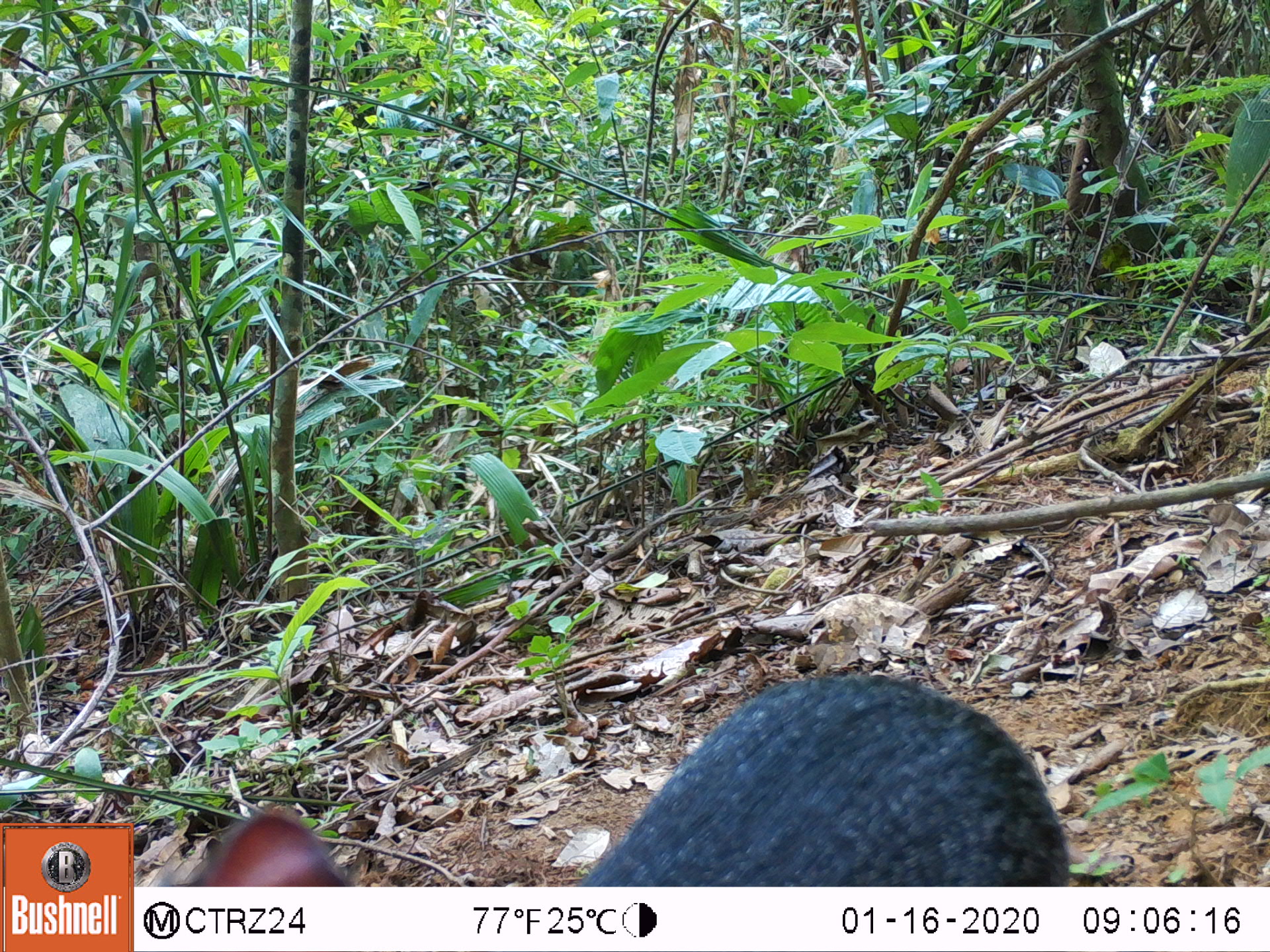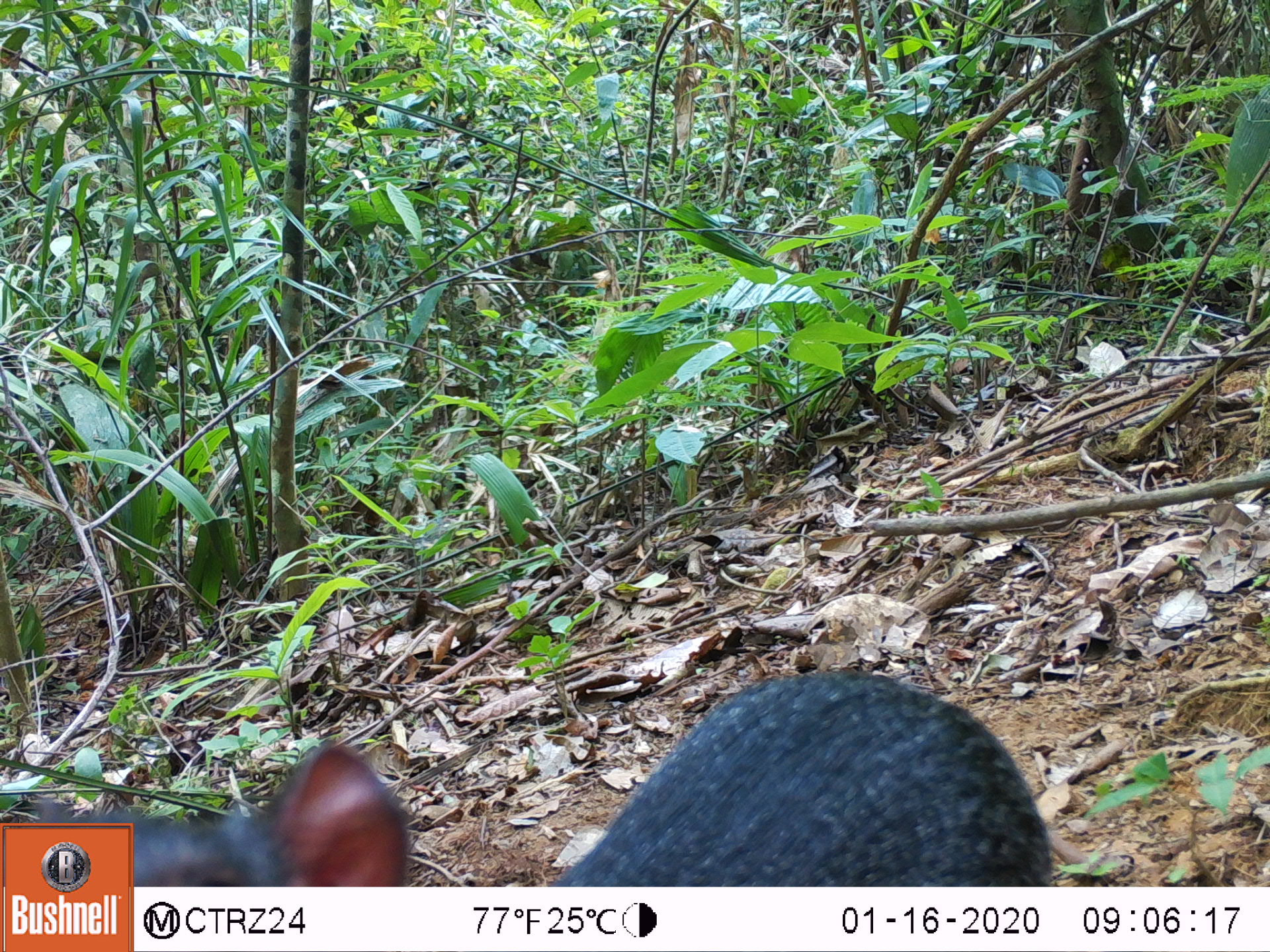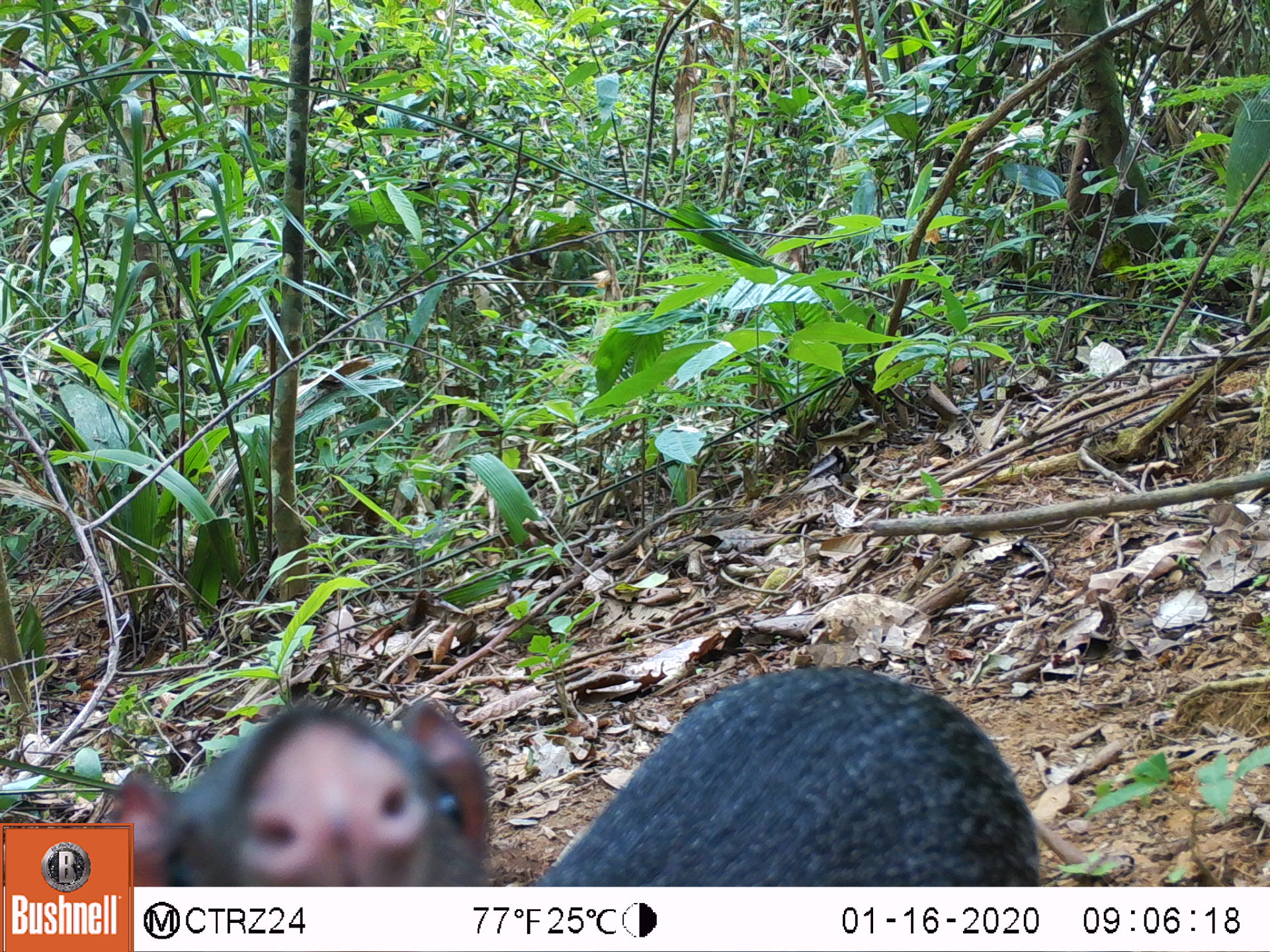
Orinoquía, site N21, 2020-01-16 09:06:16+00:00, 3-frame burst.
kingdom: Animalia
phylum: Chordata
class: Mammalia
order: Rodentia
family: Dasyproctidae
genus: Dasyprocta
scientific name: Dasyprocta fuliginosa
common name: black agouti